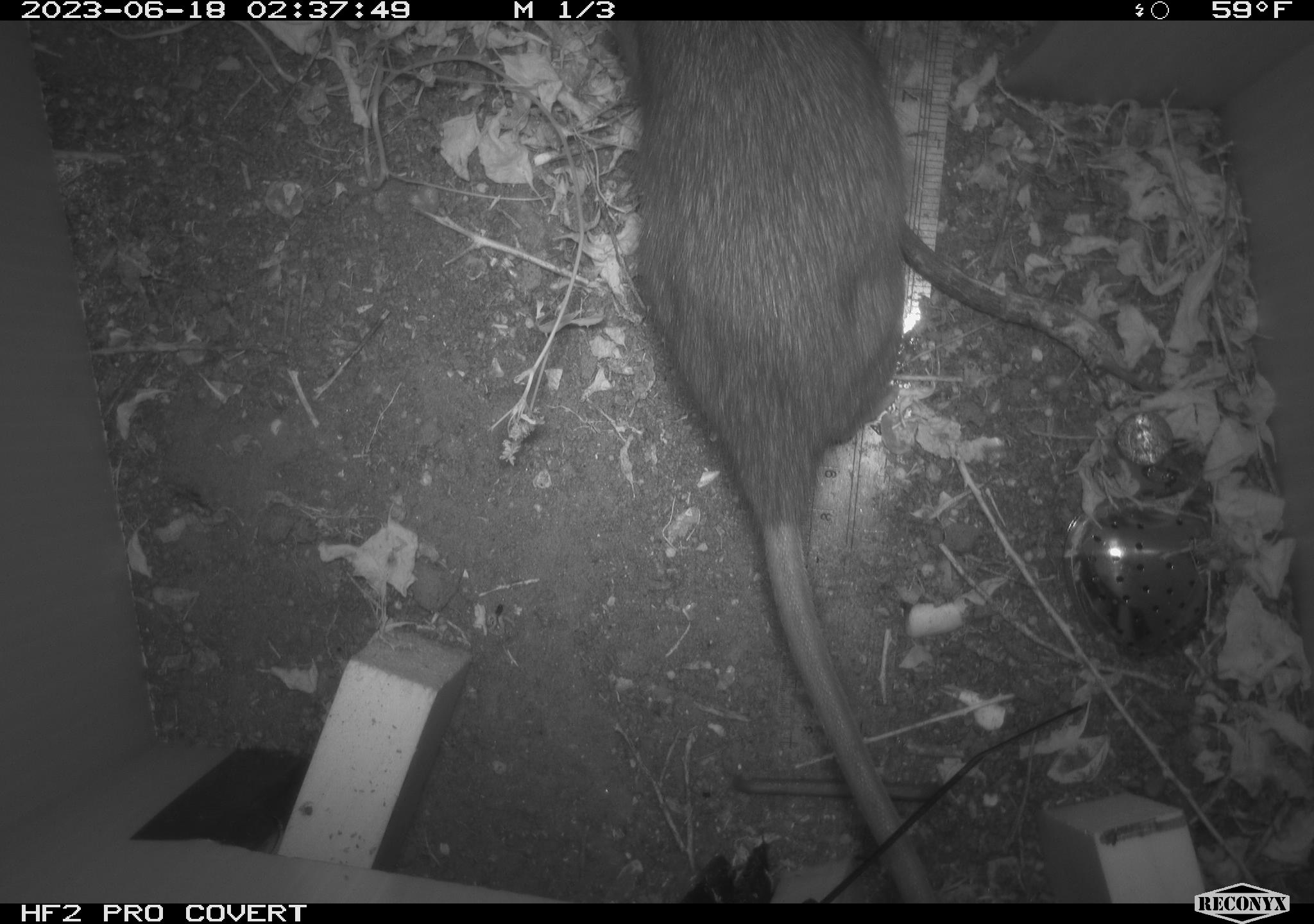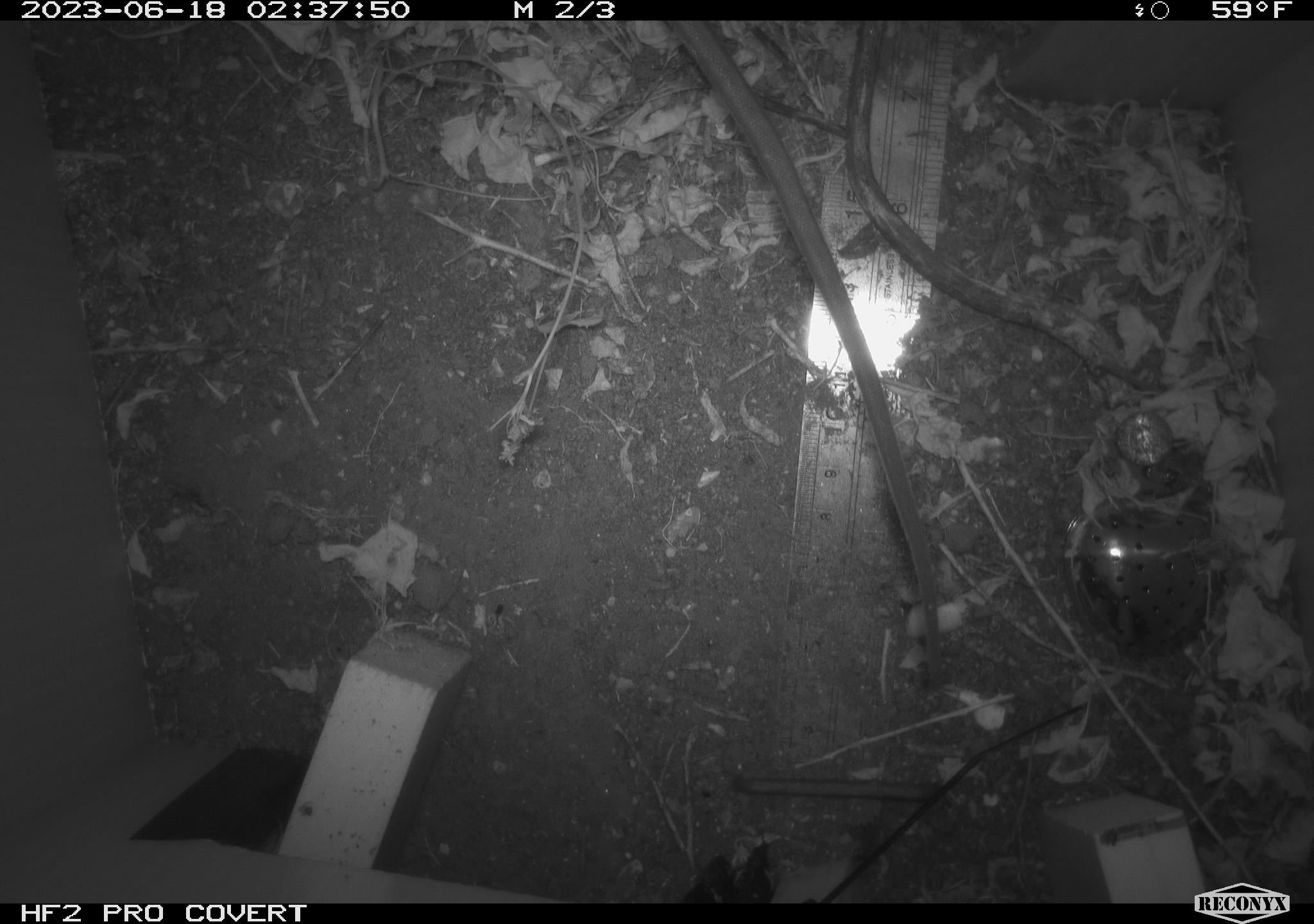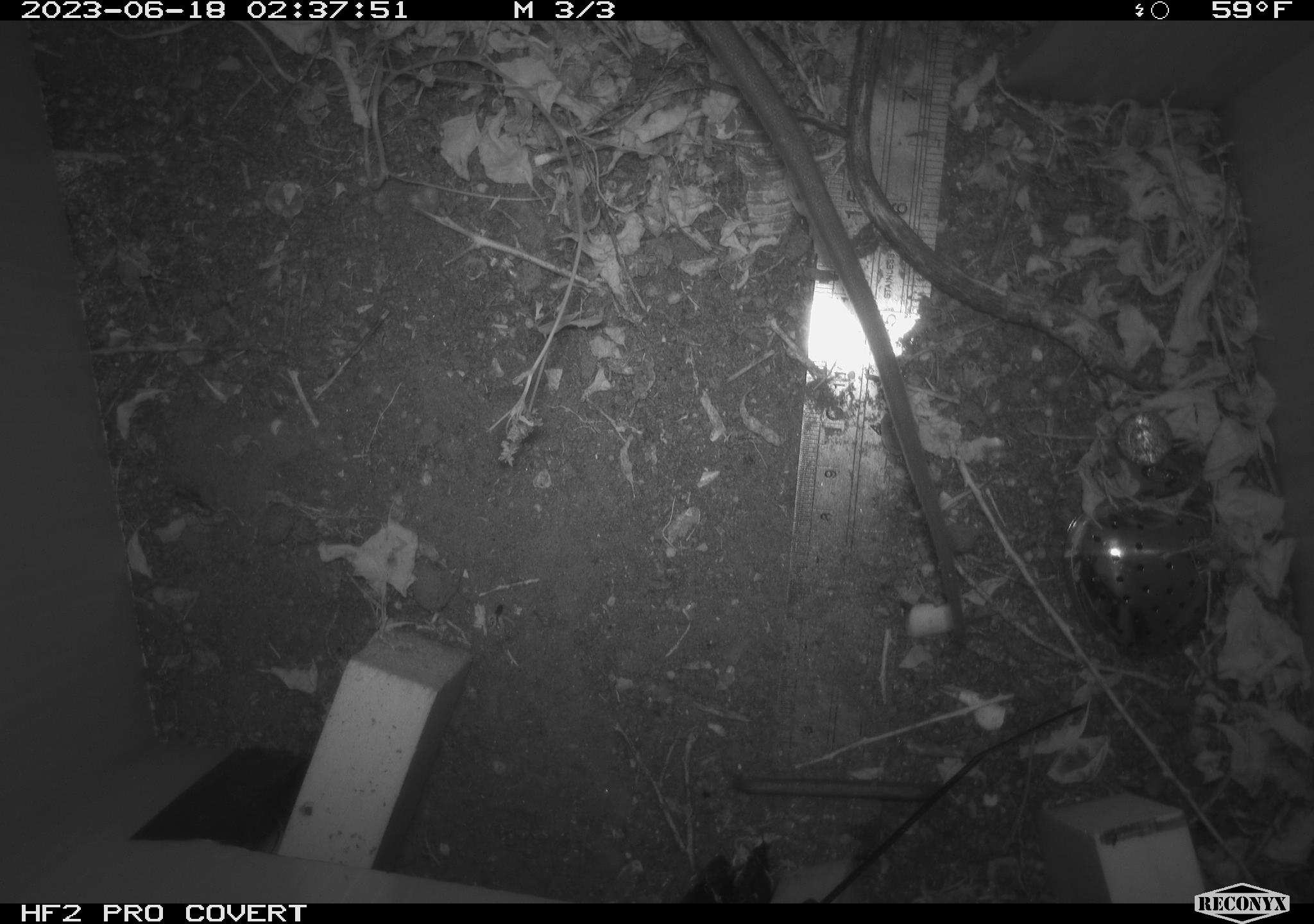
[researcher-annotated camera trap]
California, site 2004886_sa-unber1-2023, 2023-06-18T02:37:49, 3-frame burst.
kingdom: Animalia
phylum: Chordata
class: Mammalia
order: Rodentia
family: Muridae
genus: Rattus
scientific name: Rattus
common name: rat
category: rattus species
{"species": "rattus species (rat) (Rattus)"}